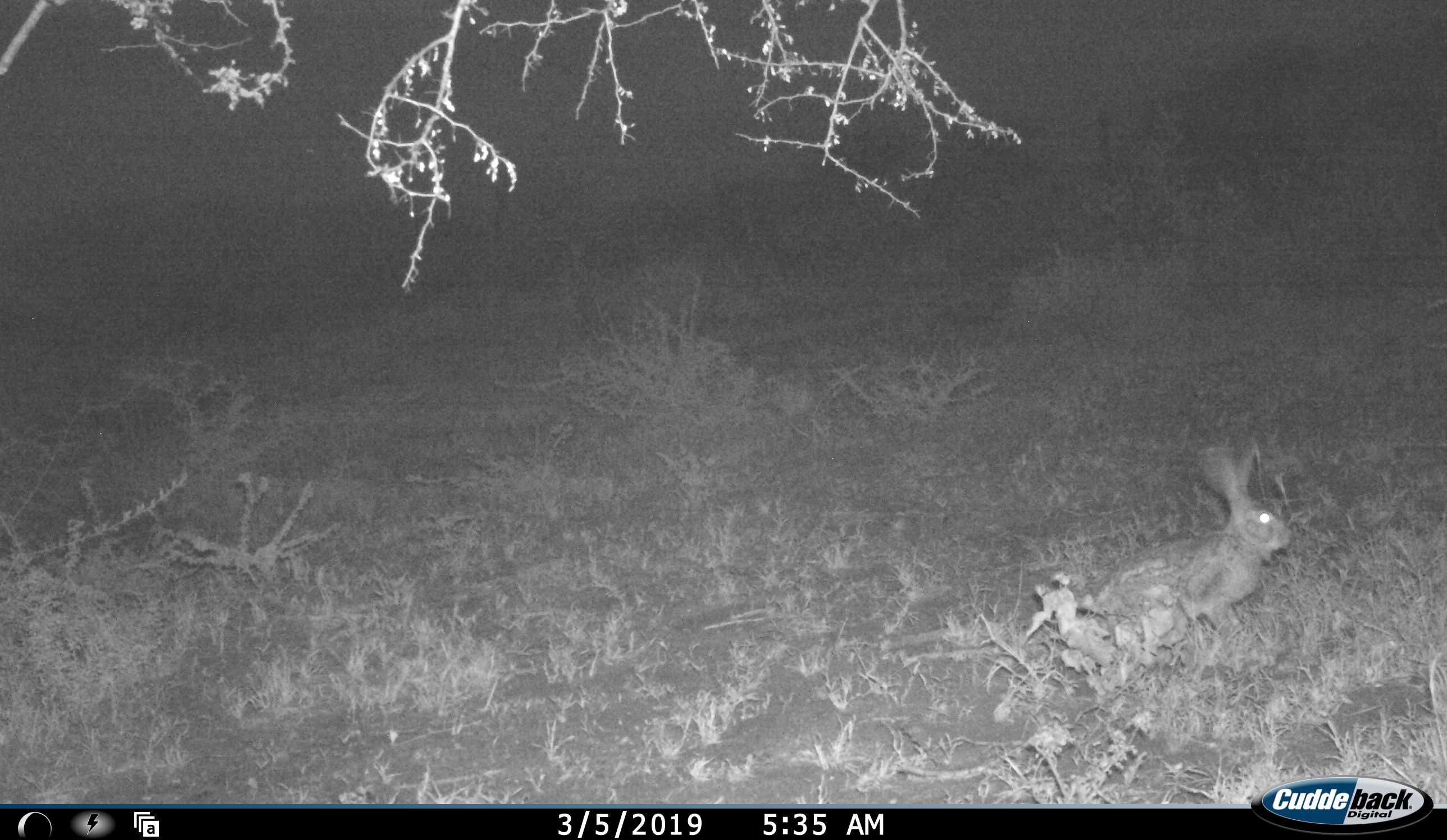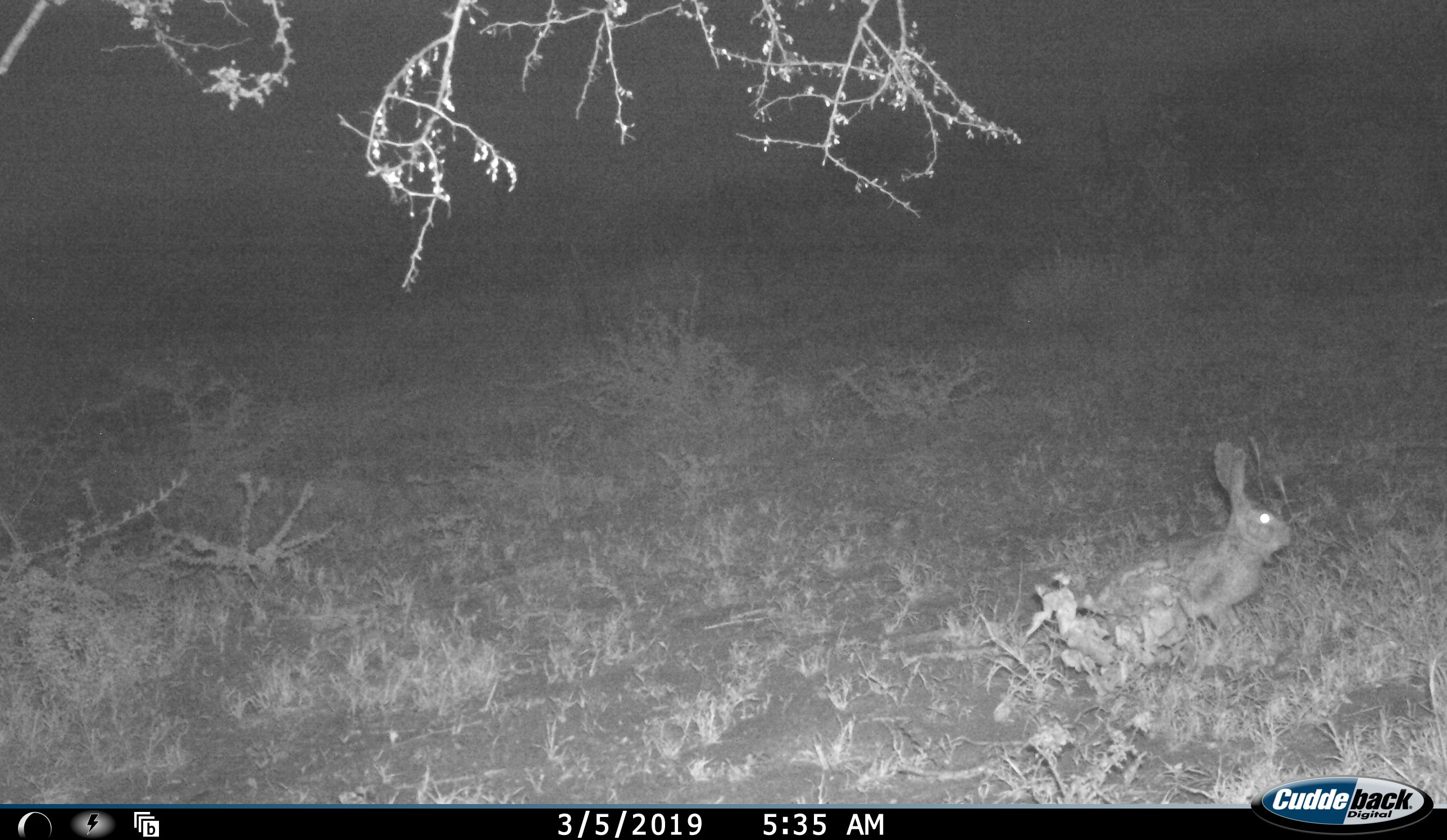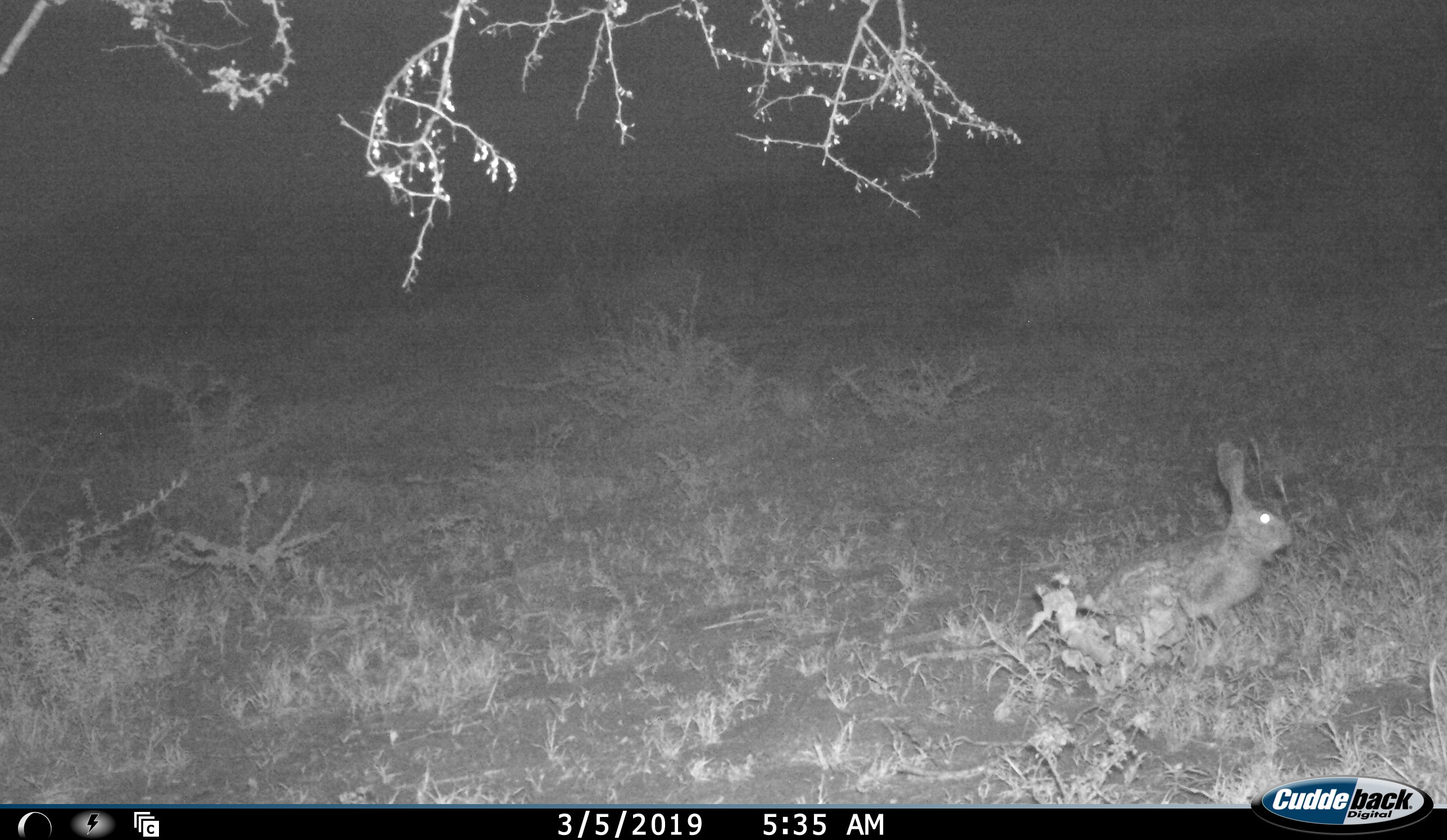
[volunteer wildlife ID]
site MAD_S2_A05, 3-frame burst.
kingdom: Animalia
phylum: Chordata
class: Mammalia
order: Lagomorpha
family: Leporidae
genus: Lepus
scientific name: Lepus capensis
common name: cape hare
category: harecape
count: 1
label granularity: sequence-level